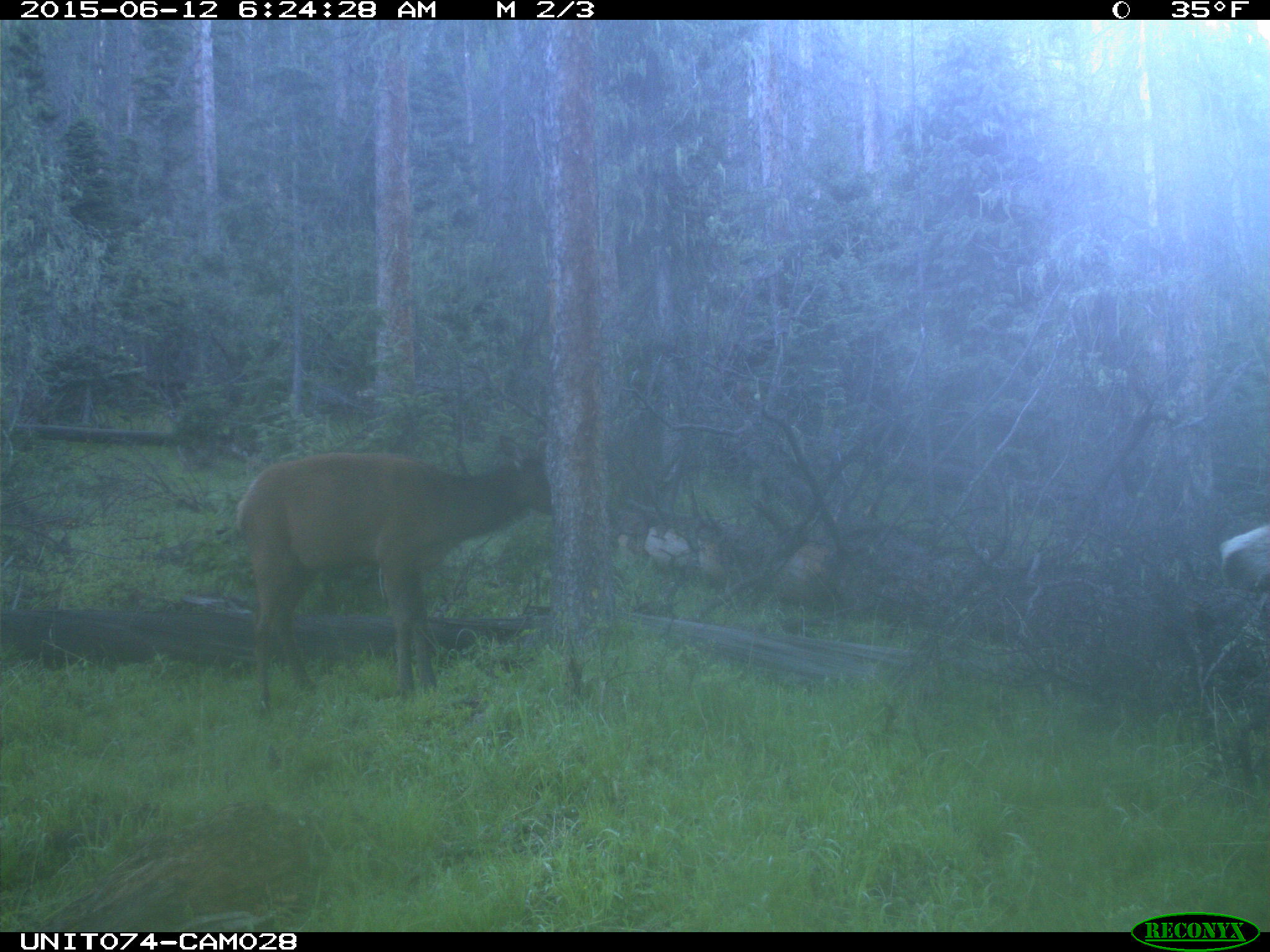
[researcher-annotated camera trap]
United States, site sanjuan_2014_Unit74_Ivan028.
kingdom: Animalia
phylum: Chordata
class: Mammalia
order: Artiodactyla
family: Cervidae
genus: Cervus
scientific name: Cervus elaphus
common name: red deer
Cervus elaphus (red deer).